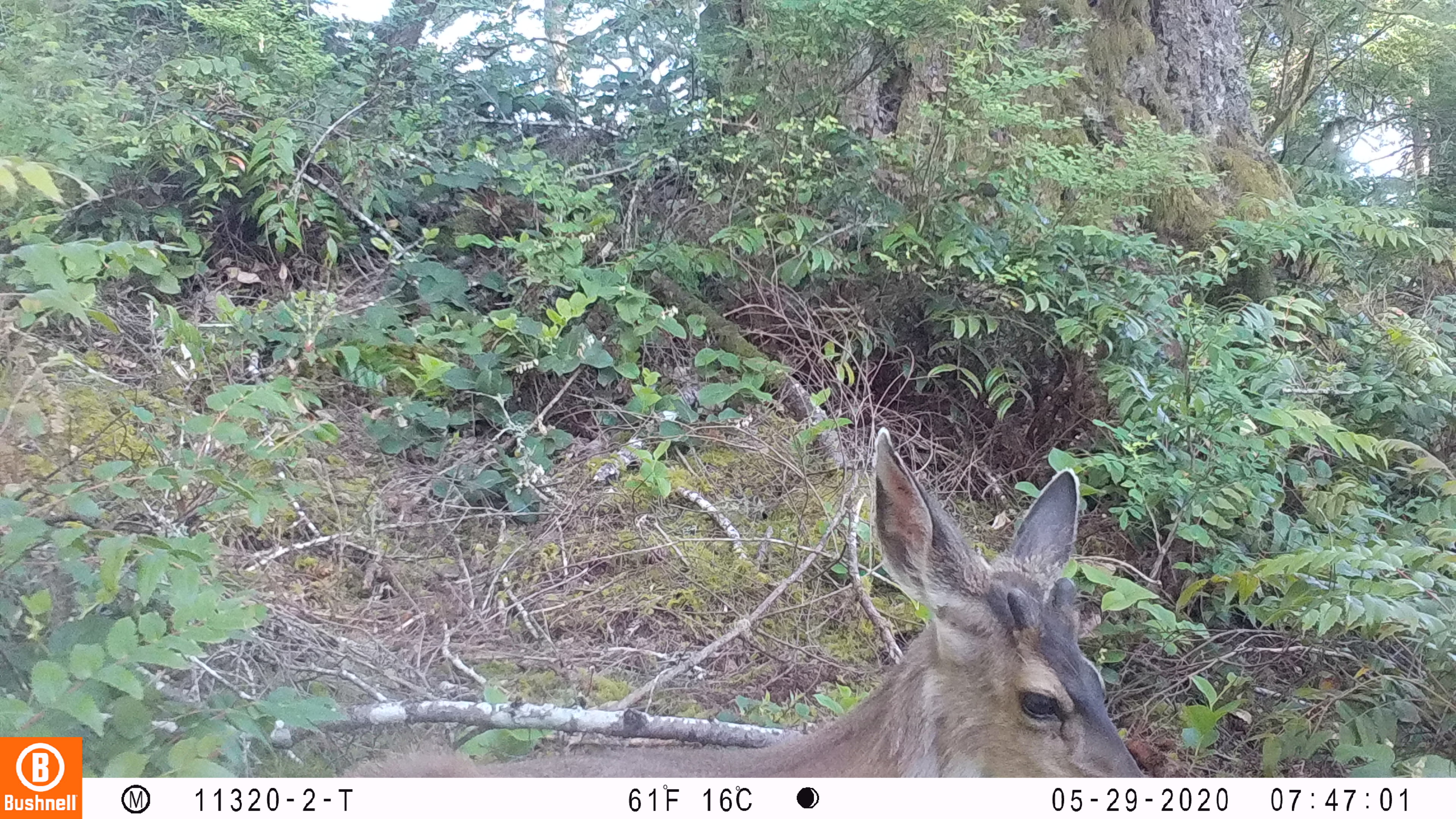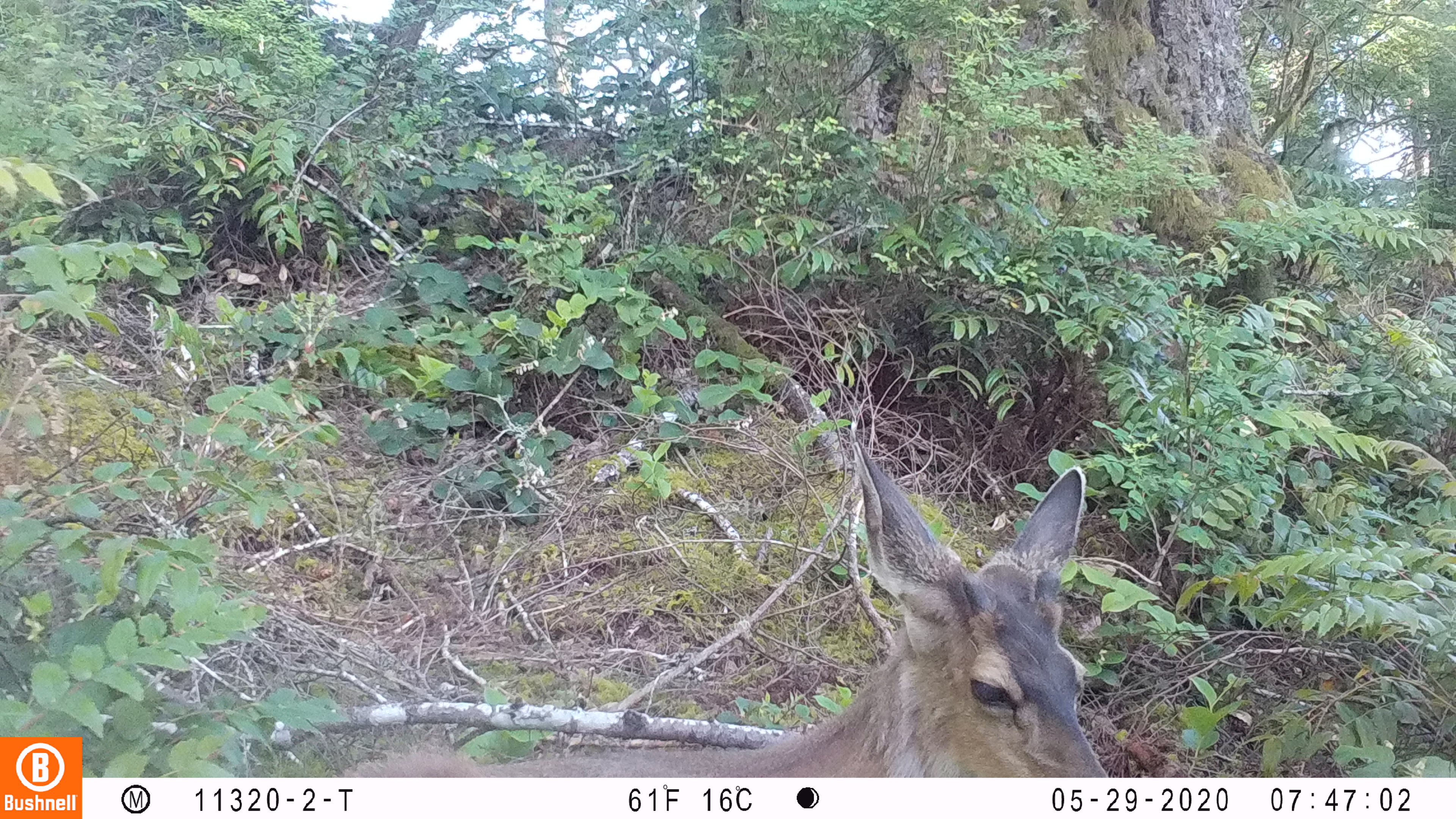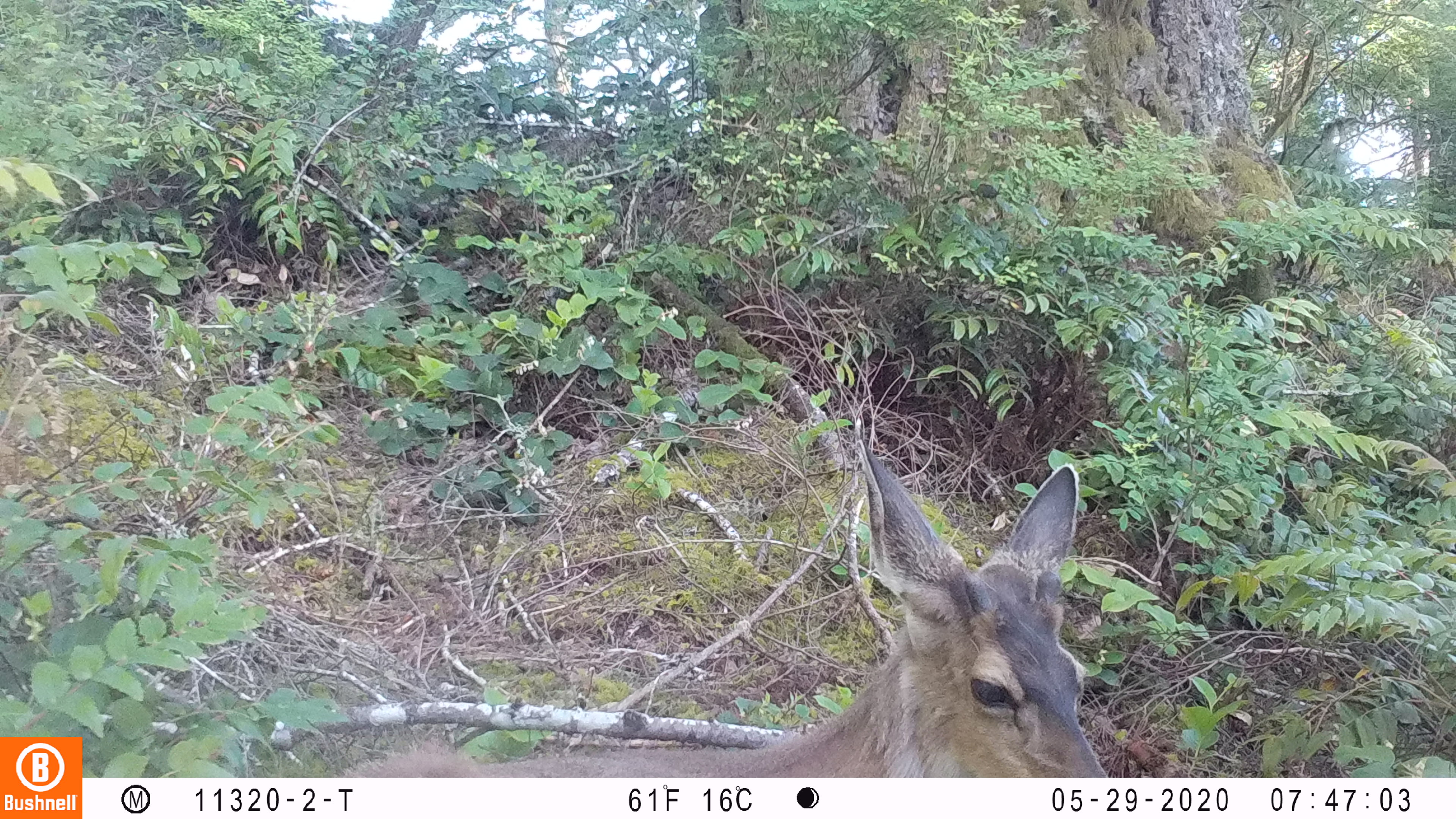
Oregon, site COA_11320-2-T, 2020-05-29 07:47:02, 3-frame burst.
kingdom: Animalia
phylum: Chordata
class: Mammalia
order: Artiodactyla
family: Cervidae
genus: Odocoileus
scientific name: Odocoileus hemionus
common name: black-tailed deer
Black-tailed deer (Odocoileus hemionus).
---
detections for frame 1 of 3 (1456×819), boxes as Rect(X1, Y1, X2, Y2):
black-tailed deer: Rect(355, 419, 1153, 770)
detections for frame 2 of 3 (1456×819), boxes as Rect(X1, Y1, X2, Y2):
black-tailed deer: Rect(347, 431, 1113, 770)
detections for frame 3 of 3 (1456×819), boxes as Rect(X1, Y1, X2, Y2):
black-tailed deer: Rect(340, 433, 1113, 774)